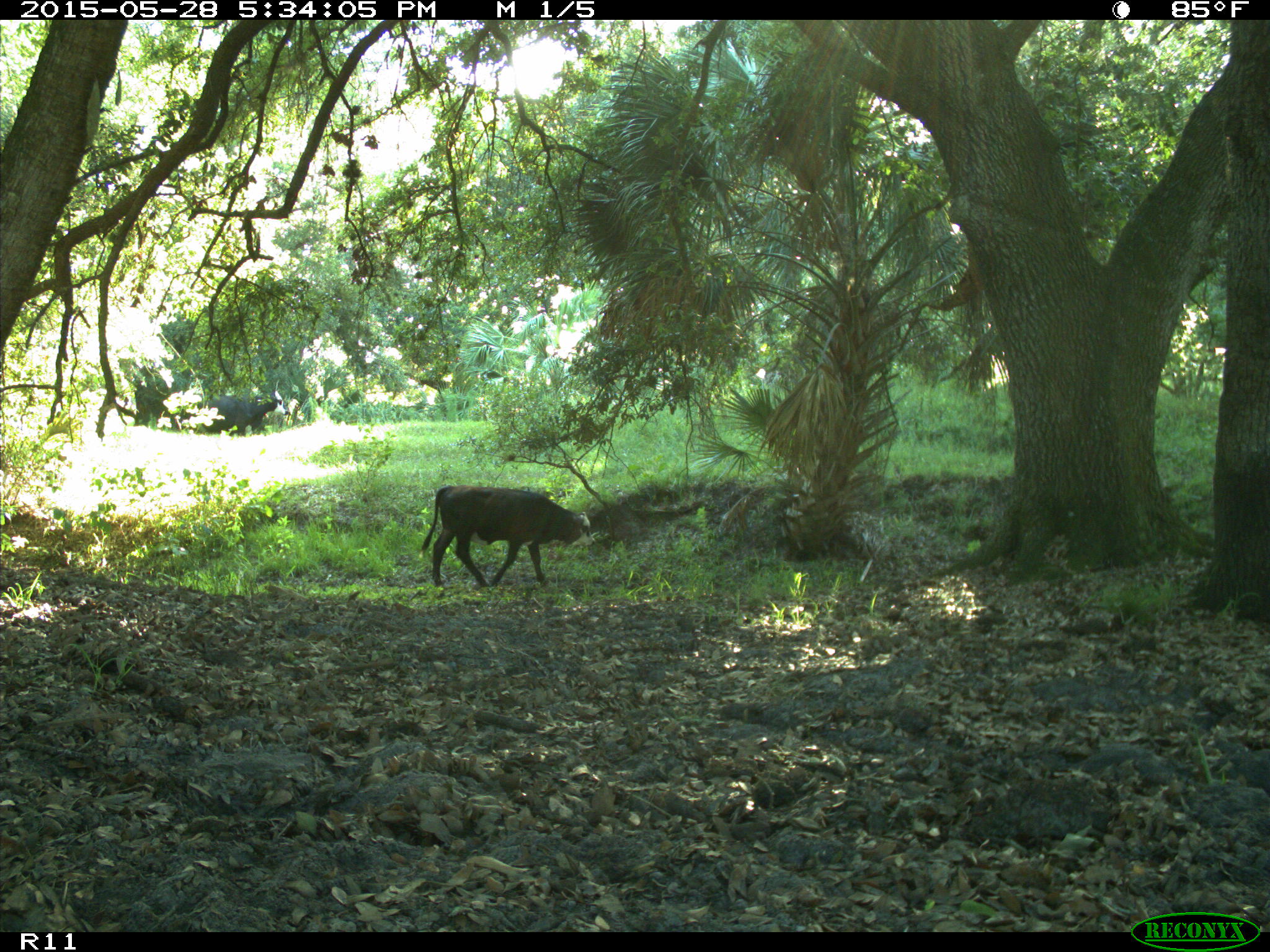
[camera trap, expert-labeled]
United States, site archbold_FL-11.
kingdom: Animalia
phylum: Chordata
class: Mammalia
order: Artiodactyla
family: Bovidae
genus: Bos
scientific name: Bos taurus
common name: domestic cow